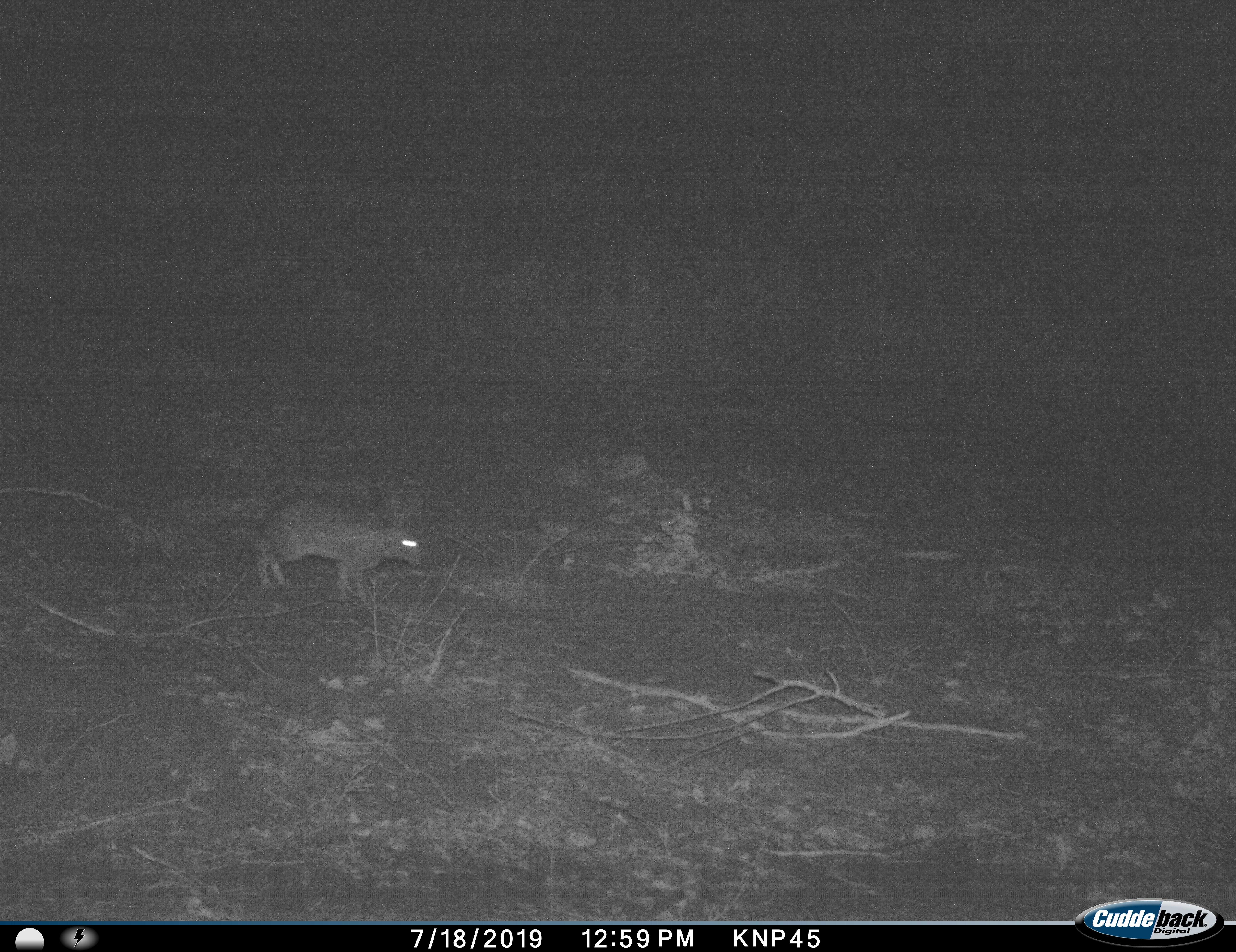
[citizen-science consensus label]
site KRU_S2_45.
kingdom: Animalia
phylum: Chordata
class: Mammalia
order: Lagomorpha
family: Leporidae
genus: Lepus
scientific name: Lepus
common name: hare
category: hareunknown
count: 1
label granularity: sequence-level